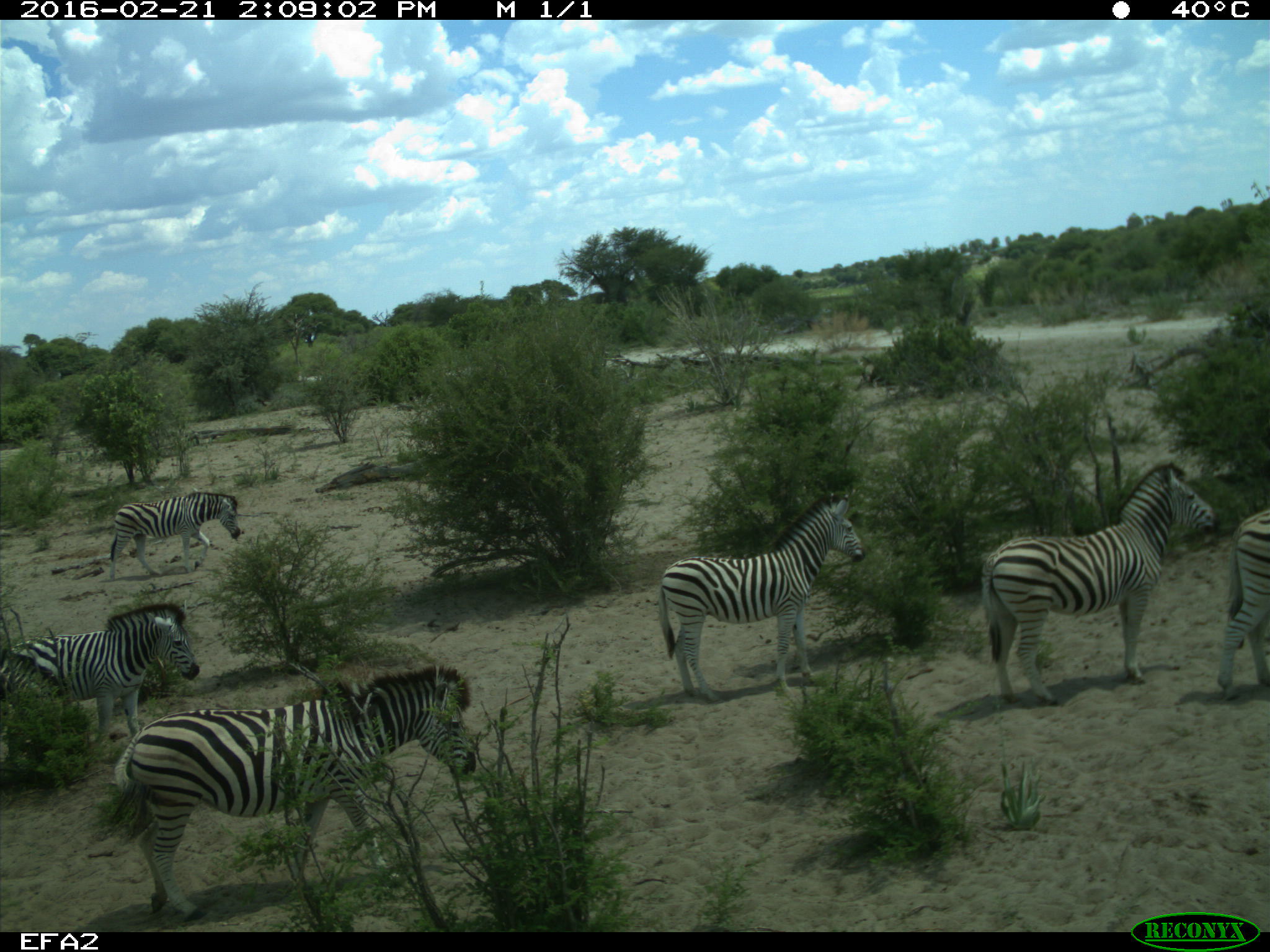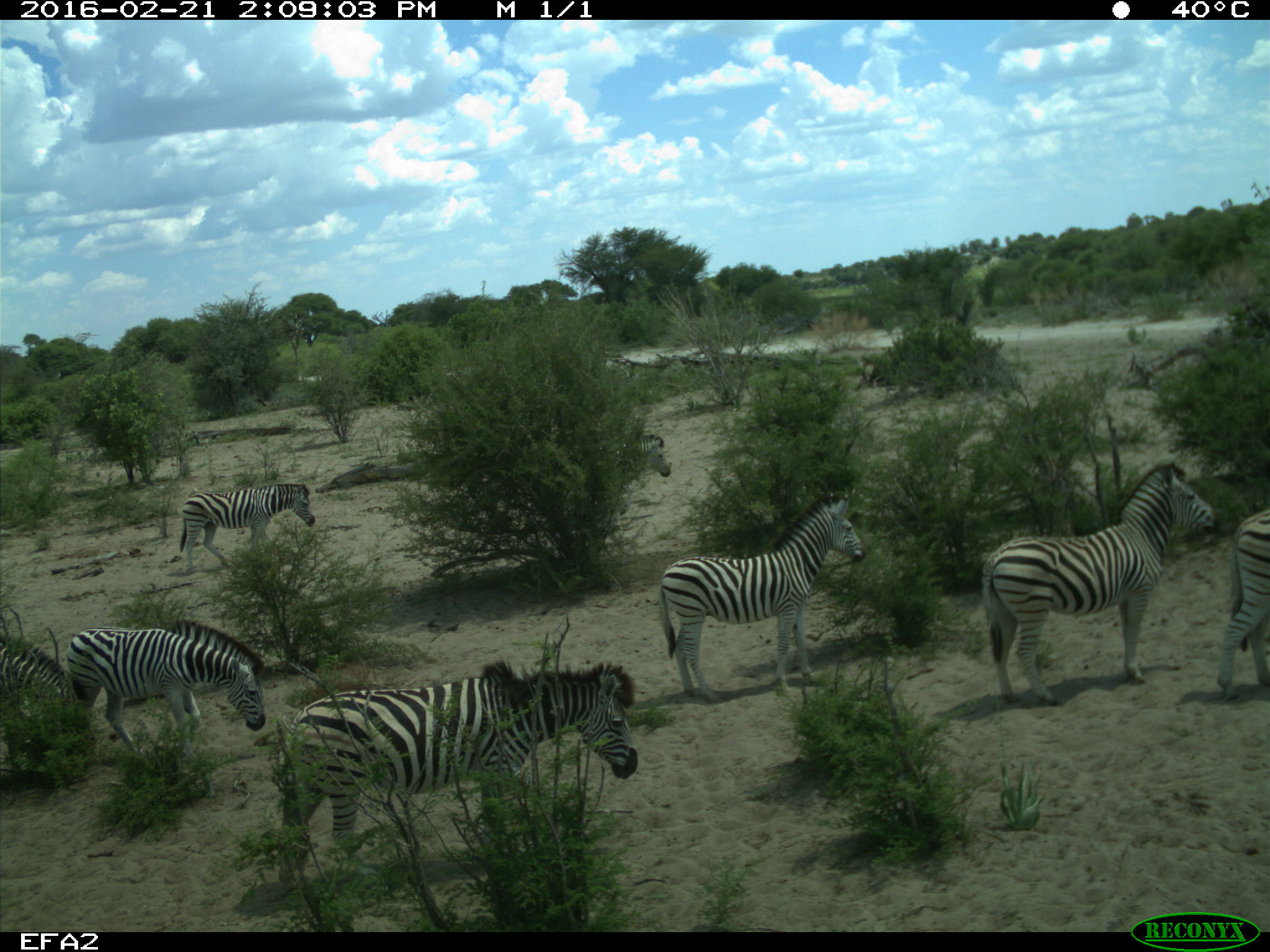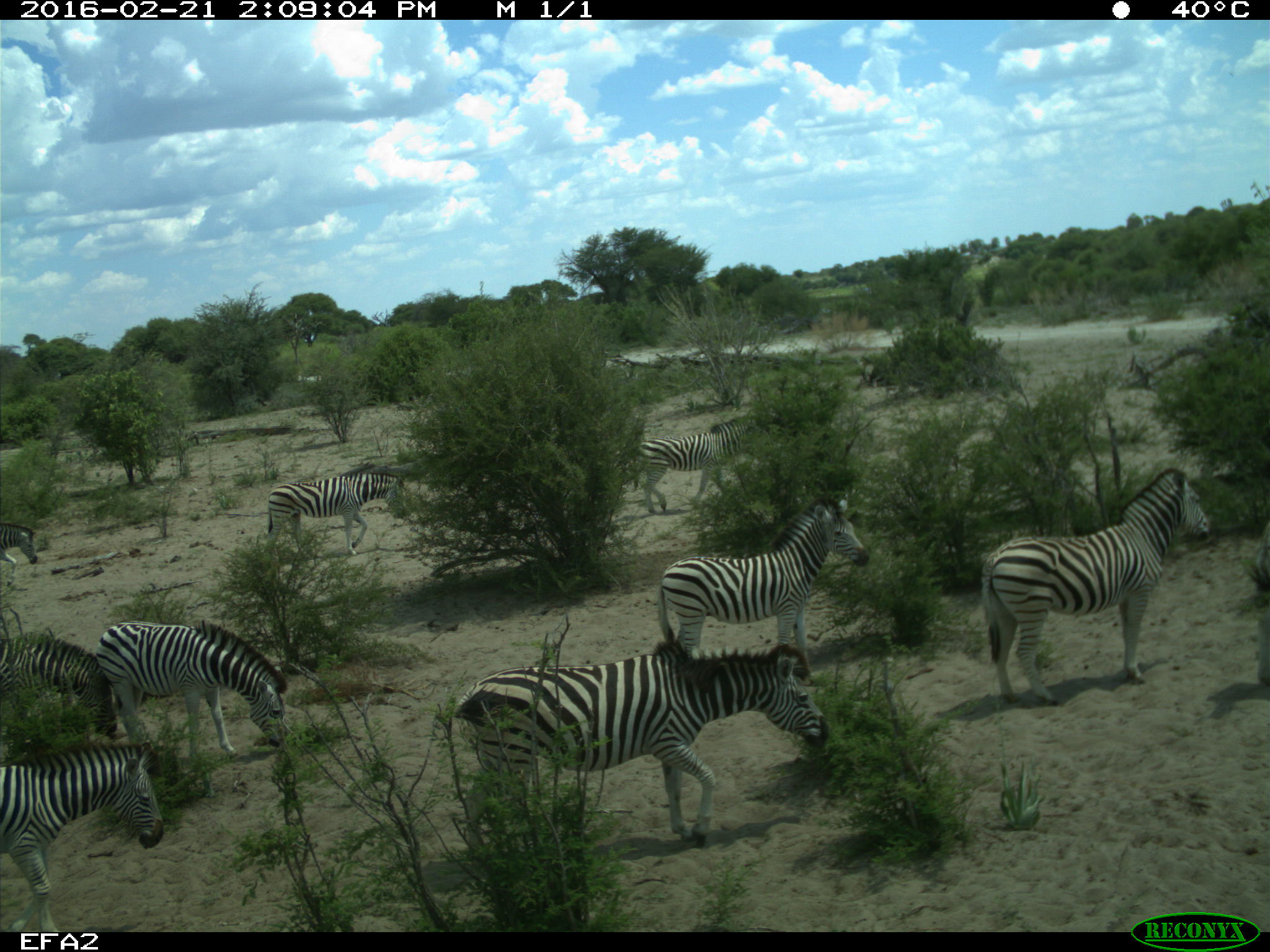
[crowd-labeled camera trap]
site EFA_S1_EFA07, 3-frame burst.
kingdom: Animalia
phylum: Chordata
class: Mammalia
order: Perissodactyla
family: Equidae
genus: Equus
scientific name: Equus quagga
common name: plains zebra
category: zebraplains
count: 10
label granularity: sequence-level